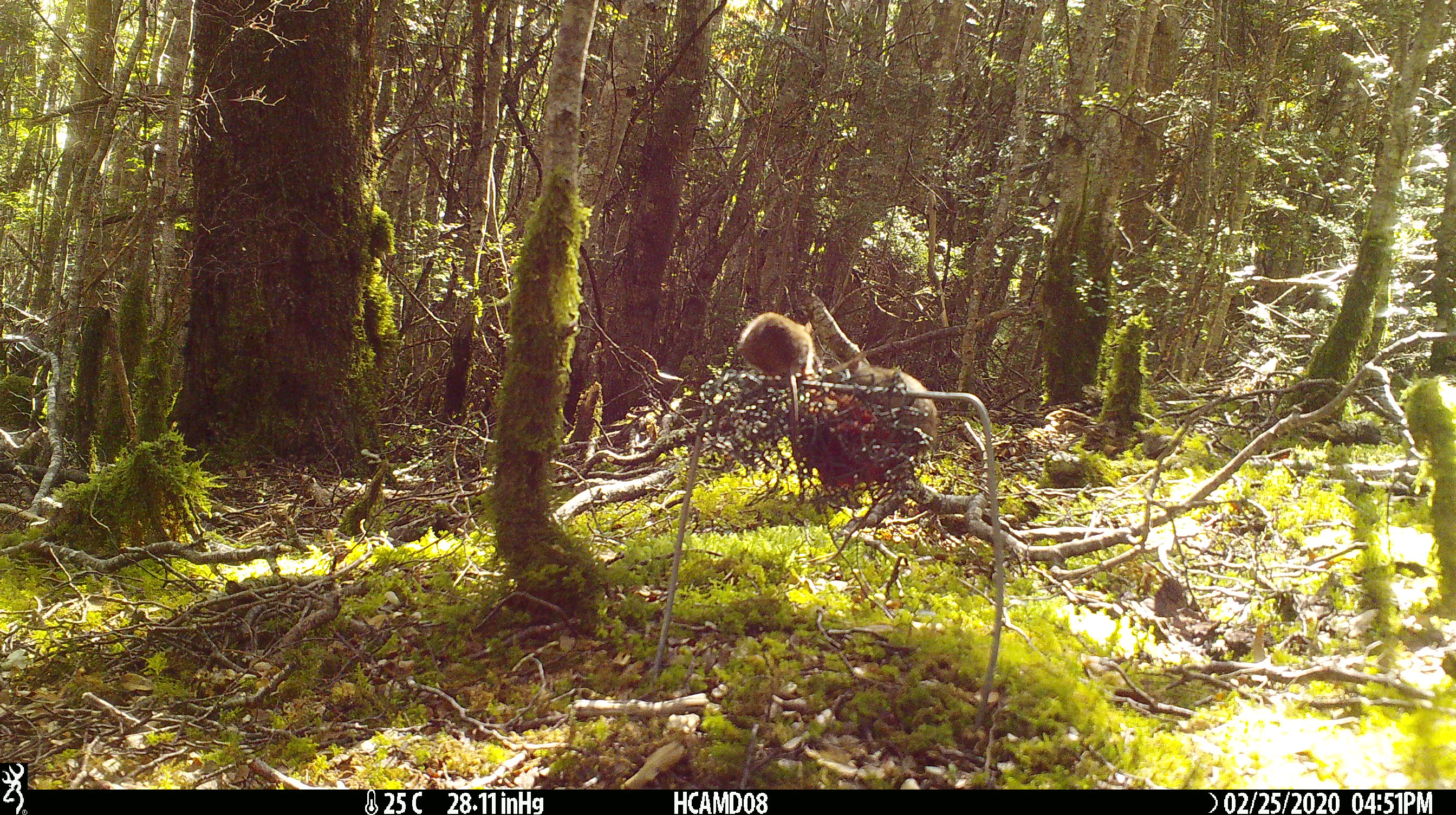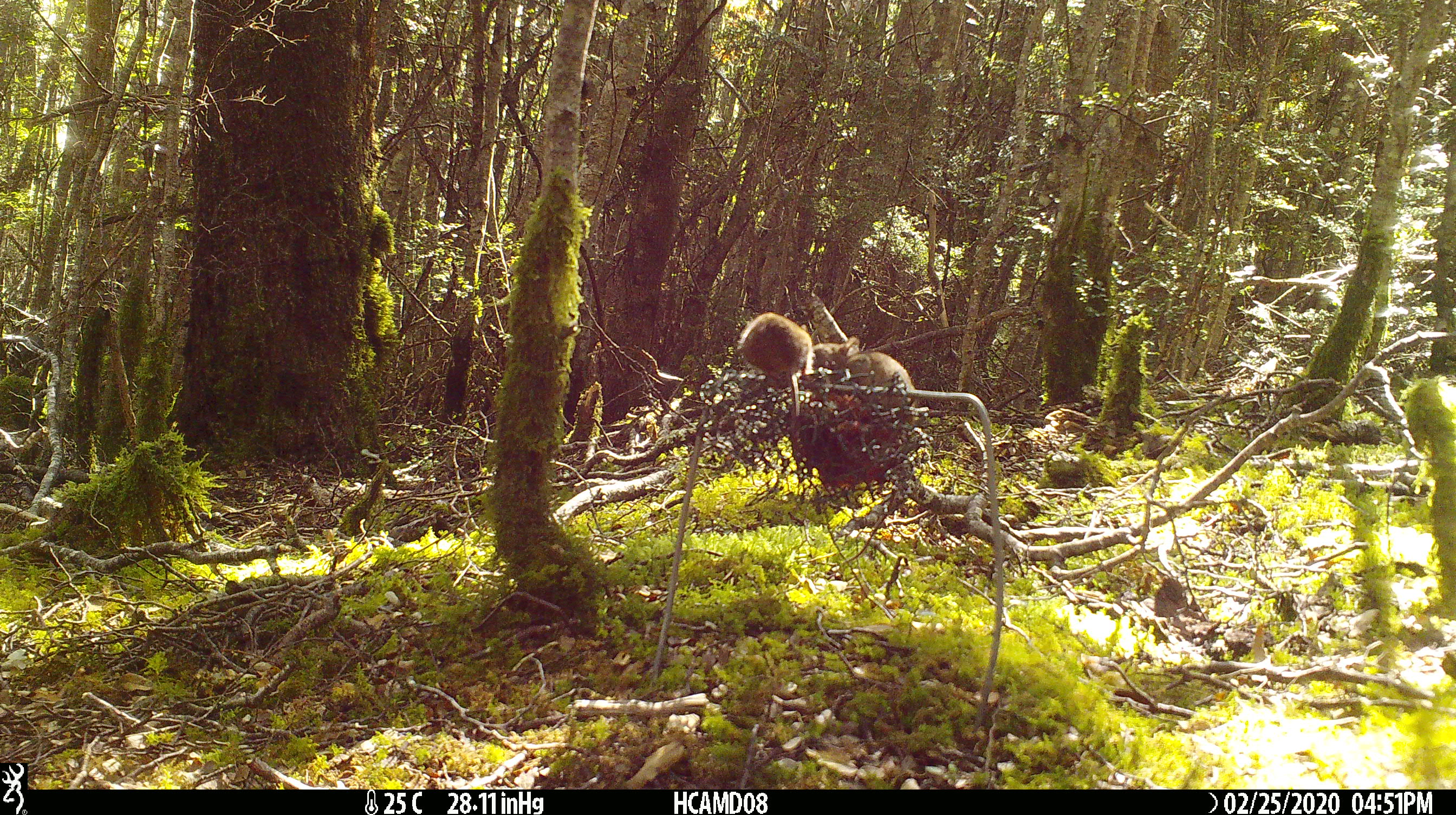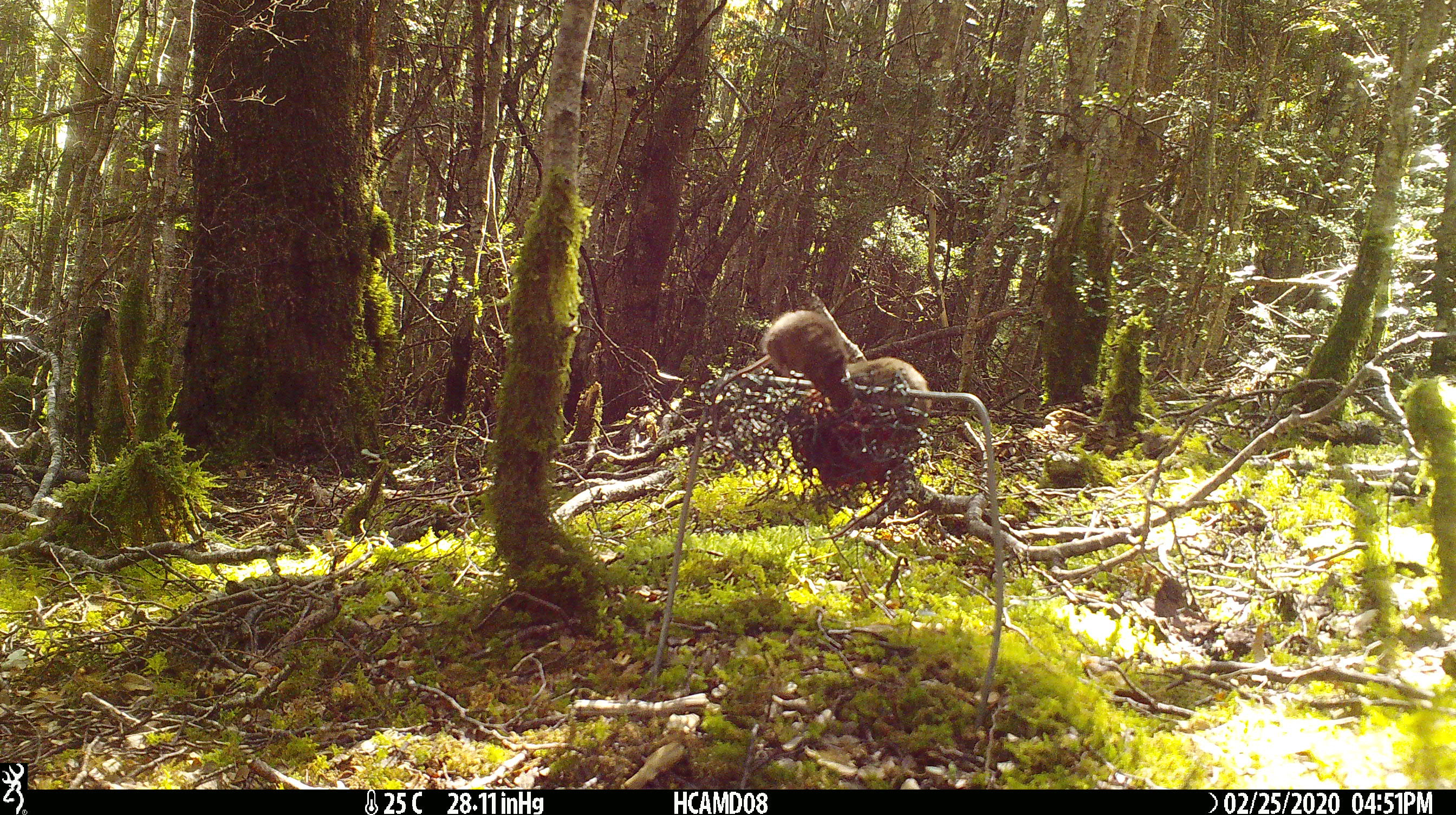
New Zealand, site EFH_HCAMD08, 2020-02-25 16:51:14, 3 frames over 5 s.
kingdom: Animalia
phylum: Chordata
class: Mammalia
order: Rodentia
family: Muridae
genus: Mus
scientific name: Mus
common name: mouse